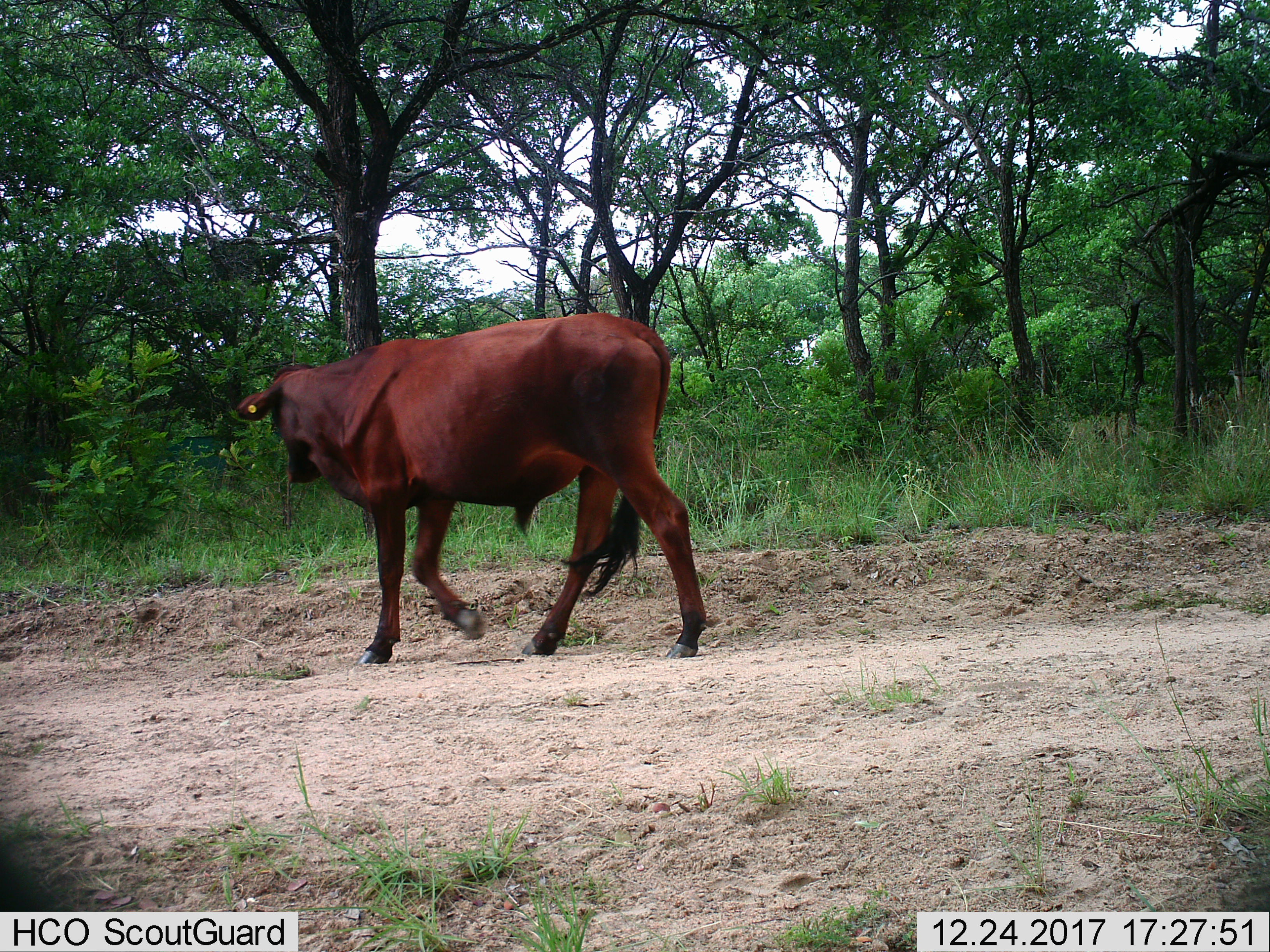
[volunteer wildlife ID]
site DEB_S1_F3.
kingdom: Animalia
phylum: Chordata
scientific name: Vertebrata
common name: domestic animal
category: domesticanimal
Domesticanimal (domestic animal) (Vertebrata), count 1. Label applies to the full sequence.